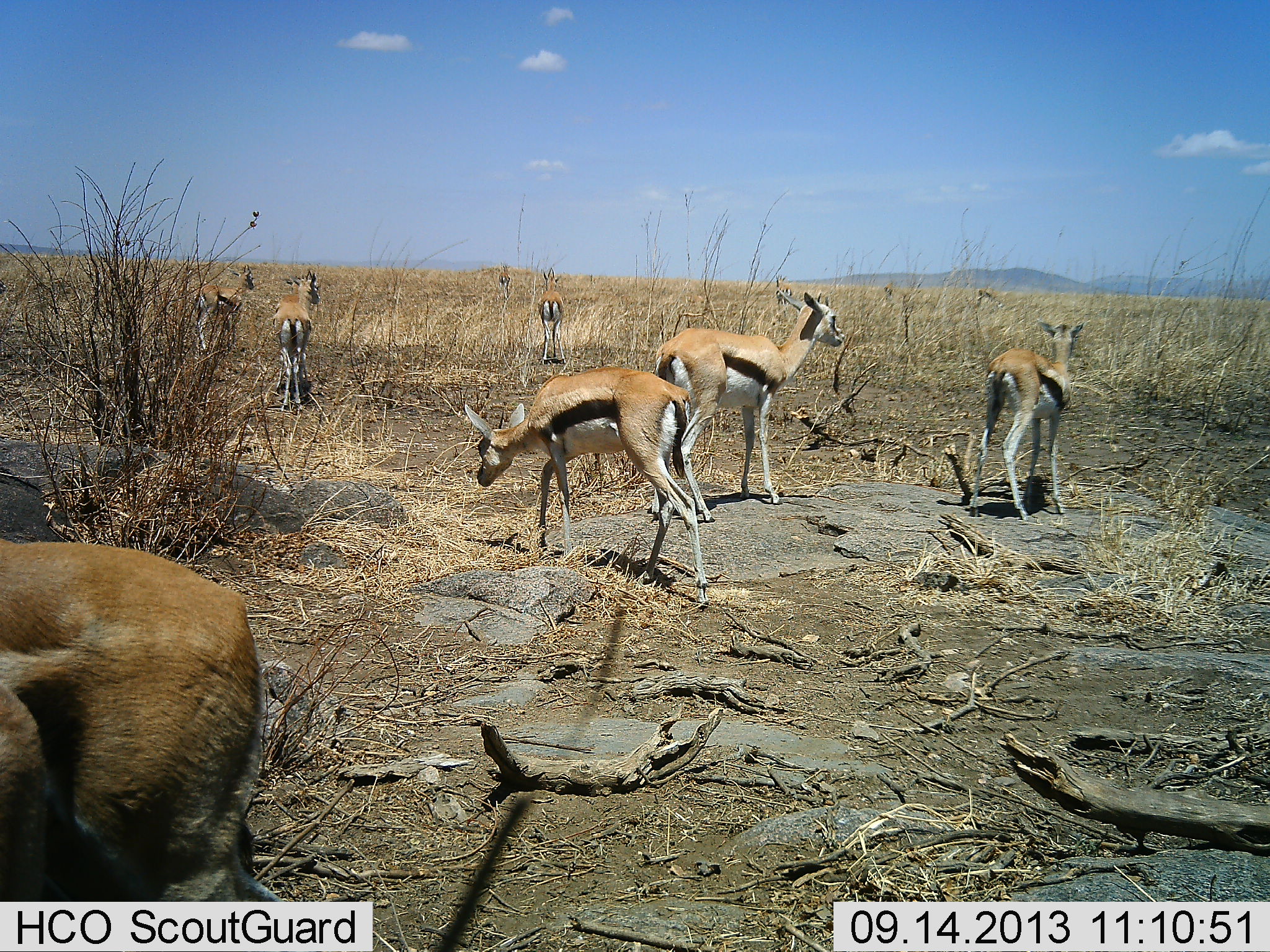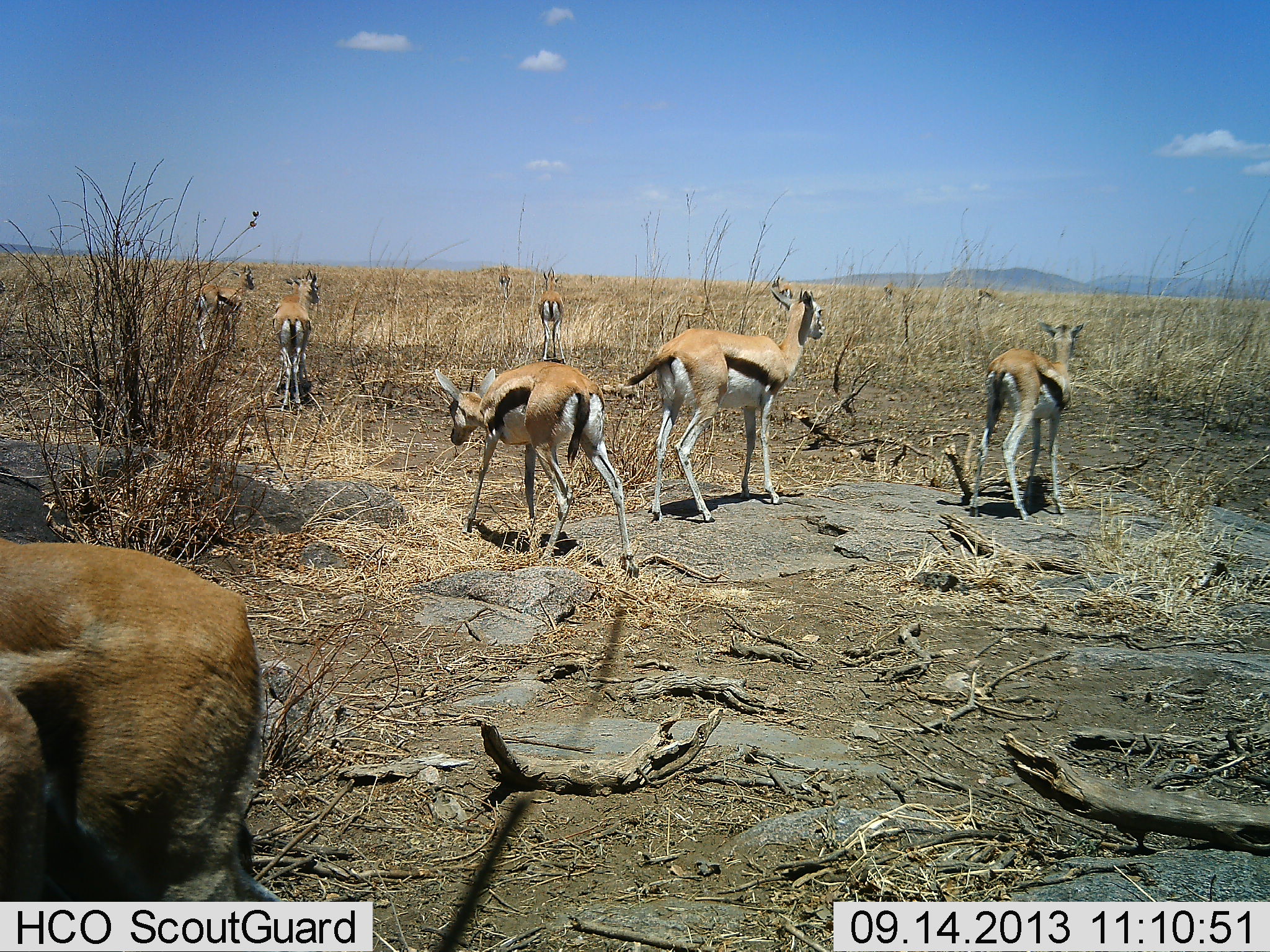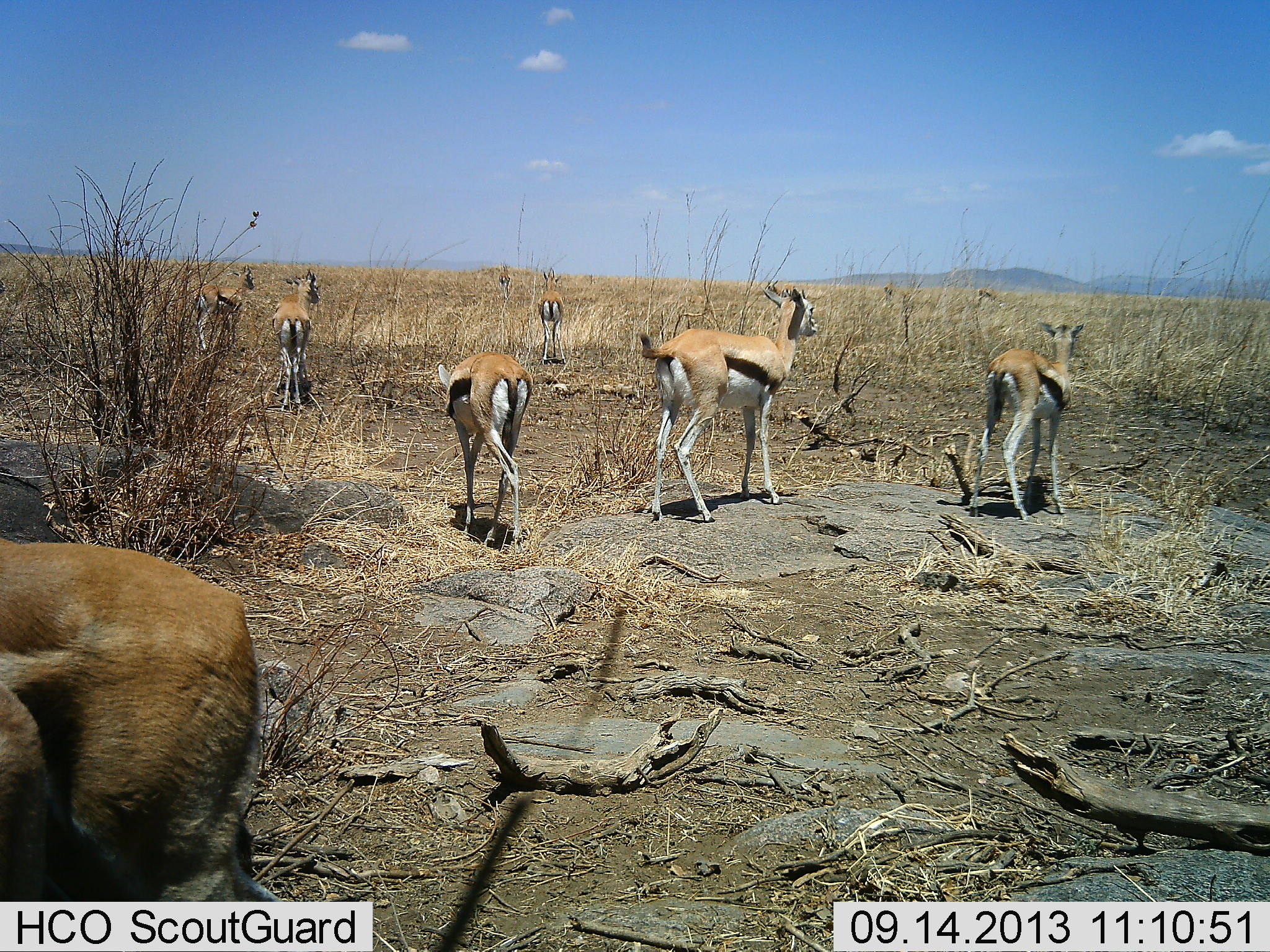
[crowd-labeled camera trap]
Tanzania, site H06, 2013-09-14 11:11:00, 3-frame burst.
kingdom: Animalia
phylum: Chordata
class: Mammalia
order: Artiodactyla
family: Bovidae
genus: Eudorcas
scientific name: Eudorcas thomsonii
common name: thomson's gazelle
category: gazellethomsons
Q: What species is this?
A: Gazellethomsons (thomson's gazelle) (Eudorcas thomsonii).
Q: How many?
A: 8.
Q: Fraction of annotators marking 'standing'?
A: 96%.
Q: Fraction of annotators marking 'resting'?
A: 15%.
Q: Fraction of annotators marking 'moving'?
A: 63%.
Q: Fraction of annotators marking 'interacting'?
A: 7%.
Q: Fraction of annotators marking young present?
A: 7%.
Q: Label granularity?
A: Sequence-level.